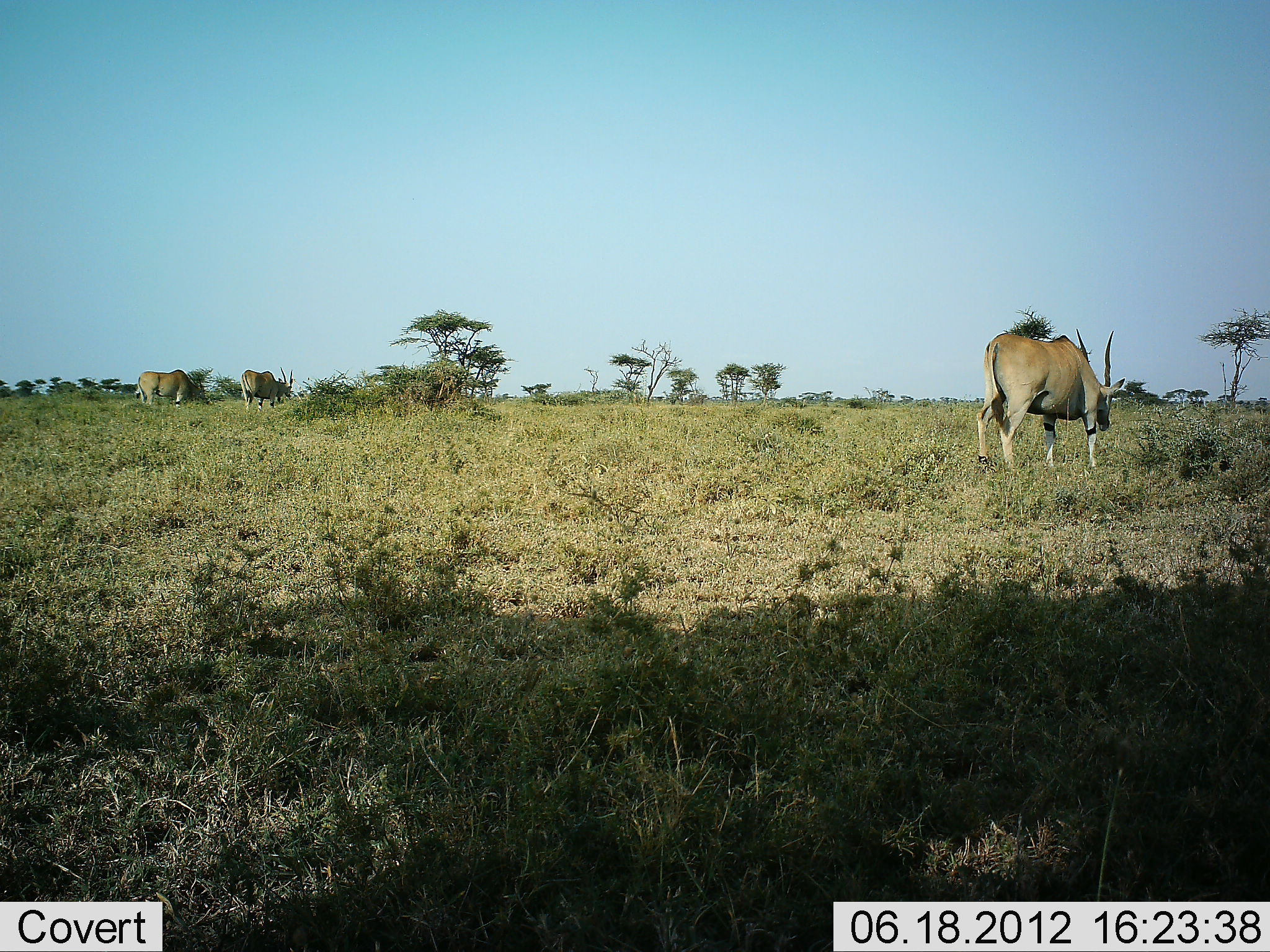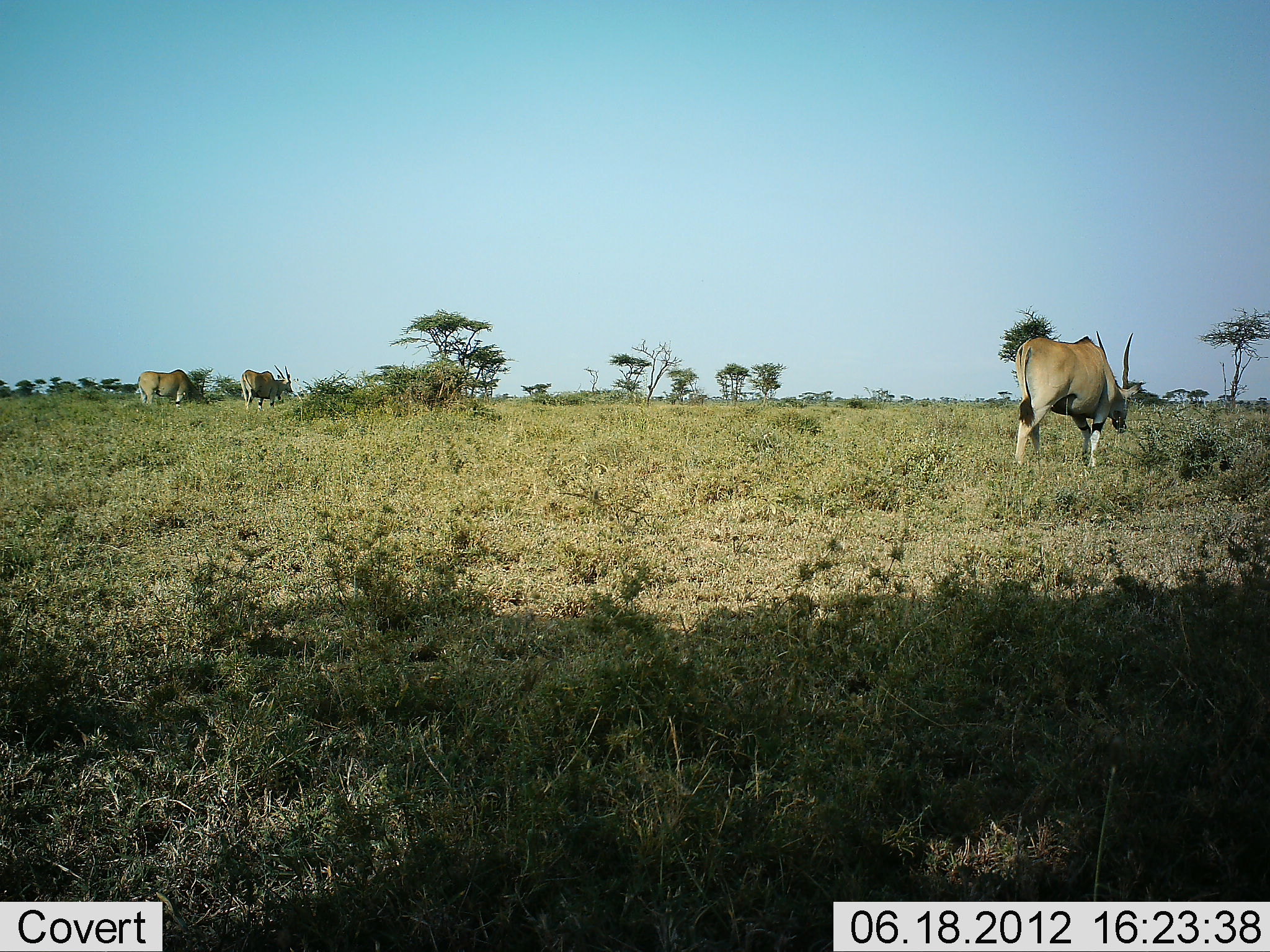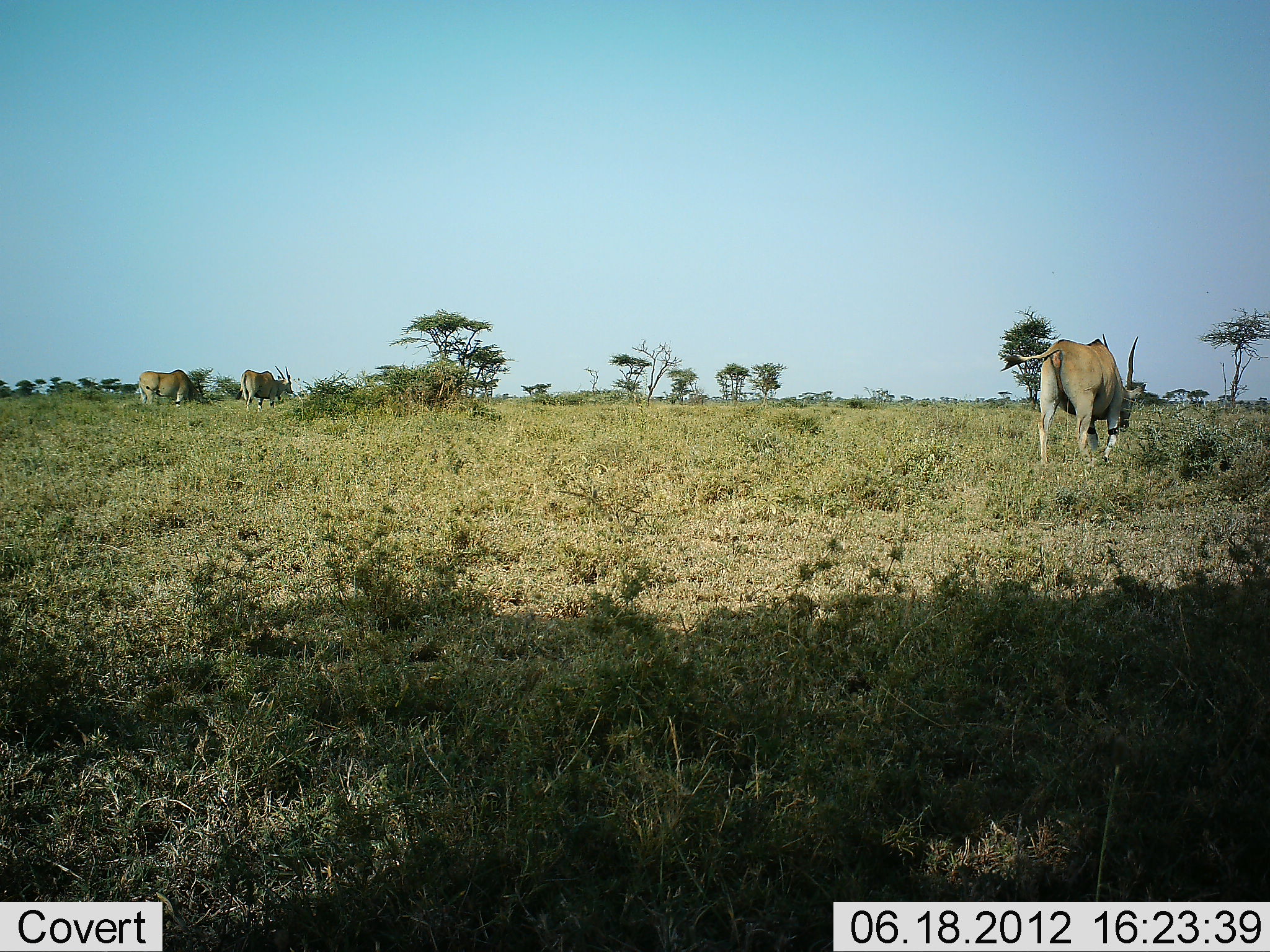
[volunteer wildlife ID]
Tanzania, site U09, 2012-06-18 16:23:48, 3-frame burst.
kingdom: Animalia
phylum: Chordata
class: Mammalia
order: Artiodactyla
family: Bovidae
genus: Tragelaphus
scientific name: Tragelaphus oryx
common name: eland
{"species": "eland (Tragelaphus oryx)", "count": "3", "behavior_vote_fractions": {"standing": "20%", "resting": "0%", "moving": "80%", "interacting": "0%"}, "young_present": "0%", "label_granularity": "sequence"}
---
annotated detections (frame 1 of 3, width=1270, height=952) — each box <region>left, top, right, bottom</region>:
animal: <region>976, 328, 1125, 473</region>; <region>137, 368, 206, 410</region>; <region>241, 367, 293, 410</region>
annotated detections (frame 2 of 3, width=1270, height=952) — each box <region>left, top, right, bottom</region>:
animal: <region>1013, 330, 1143, 470</region>; <region>137, 368, 205, 410</region>; <region>240, 364, 294, 412</region>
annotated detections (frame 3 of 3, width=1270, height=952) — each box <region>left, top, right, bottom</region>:
animal: <region>999, 332, 1146, 466</region>; <region>235, 365, 294, 411</region>; <region>138, 368, 202, 410</region>